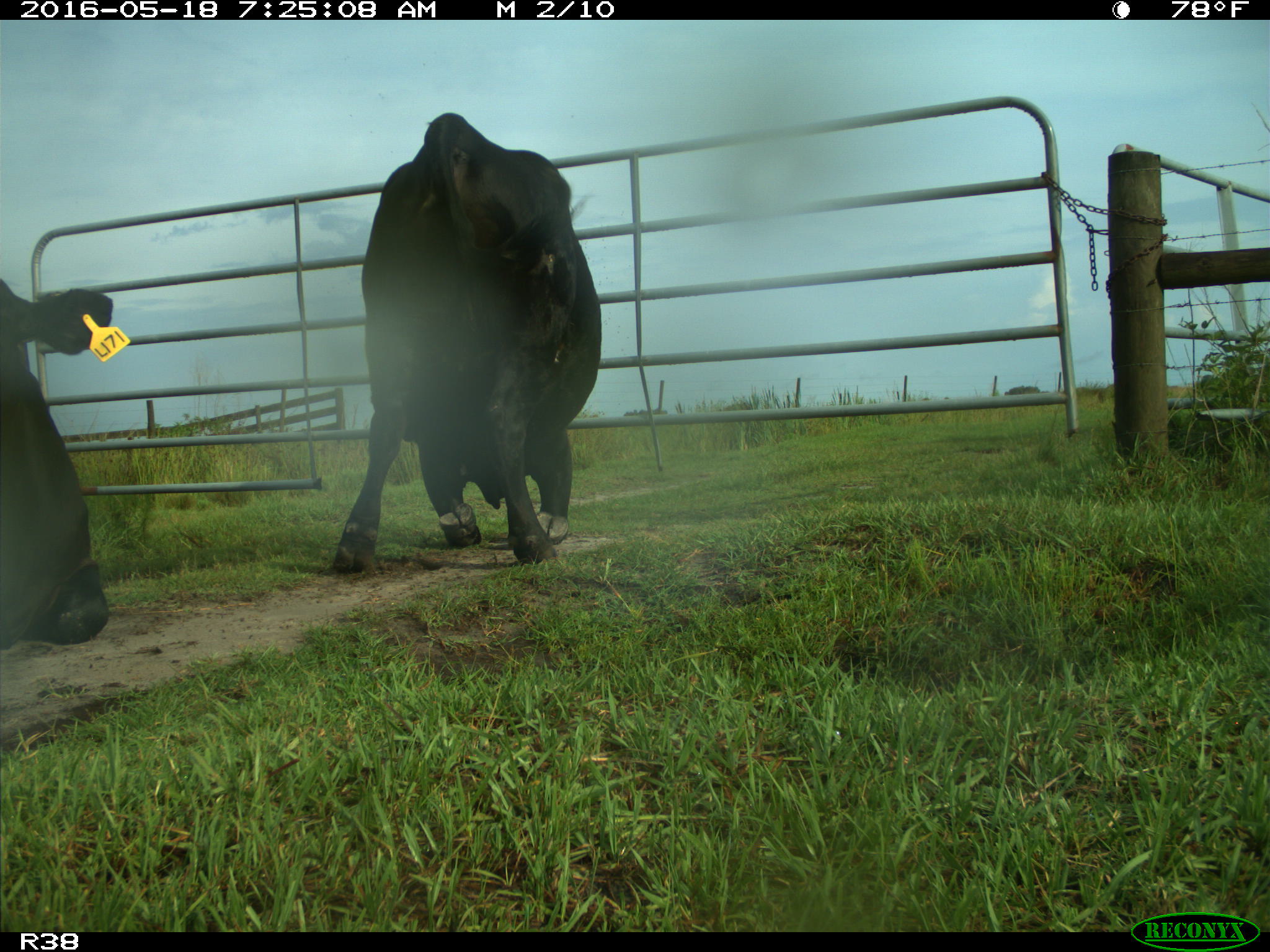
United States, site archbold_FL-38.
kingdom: Animalia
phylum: Chordata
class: Mammalia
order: Artiodactyla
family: Bovidae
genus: Bos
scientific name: Bos taurus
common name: domestic cow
Bos taurus (domestic cow).